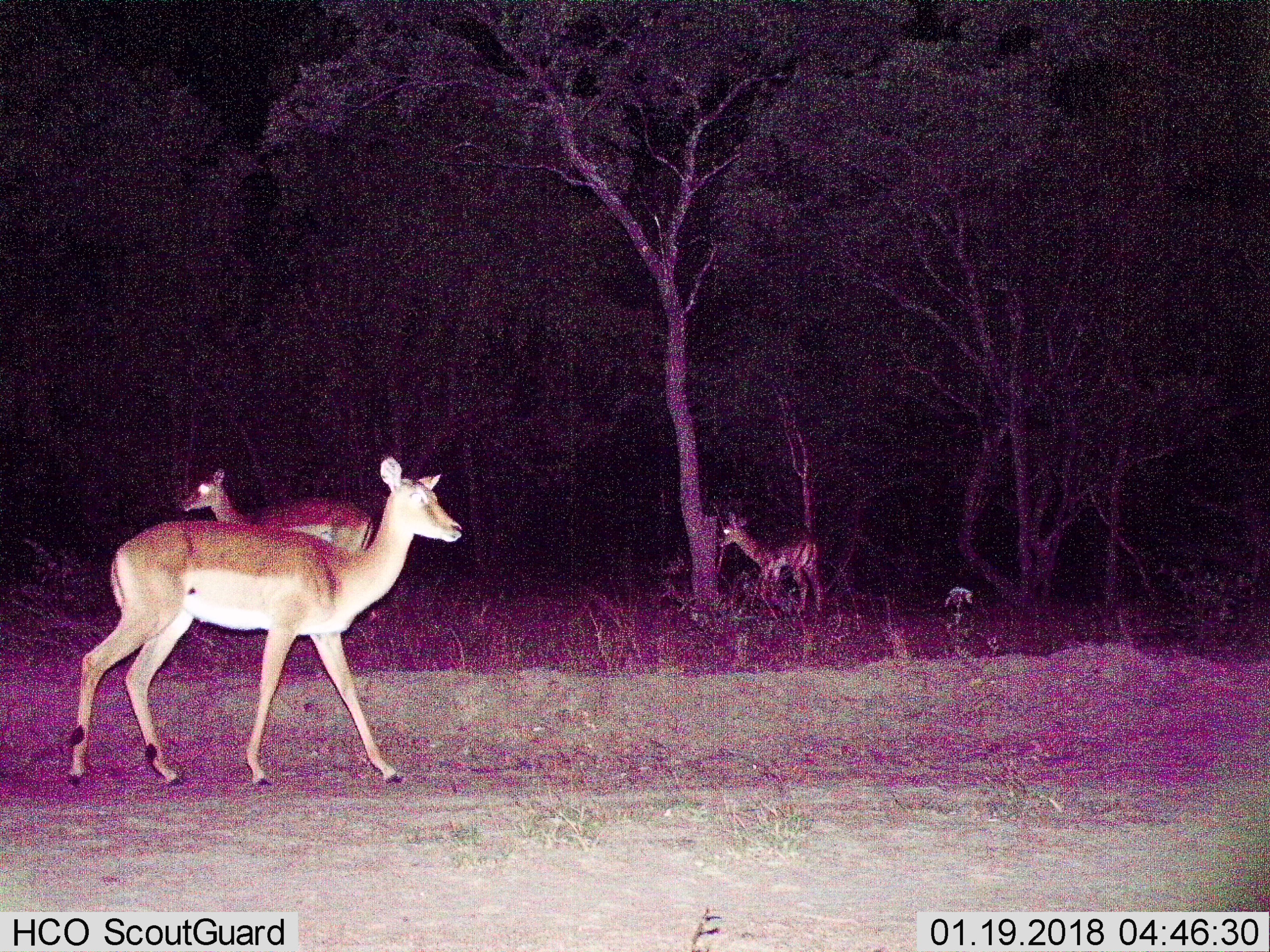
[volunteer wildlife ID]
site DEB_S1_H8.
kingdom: Animalia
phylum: Chordata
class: Mammalia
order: Artiodactyla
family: Bovidae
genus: Aepyceros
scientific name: Aepyceros melampus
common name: impala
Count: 3.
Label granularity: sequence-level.